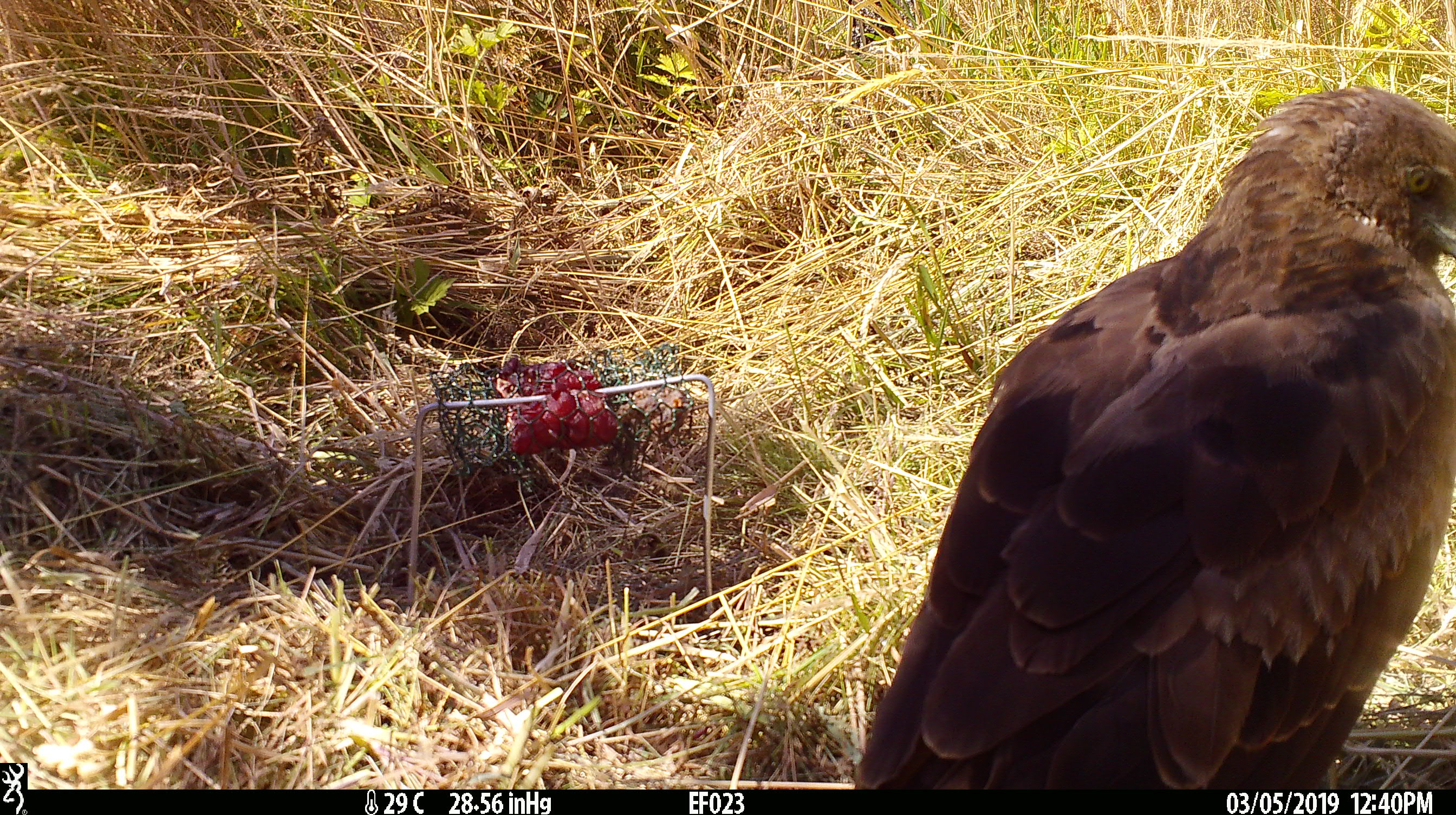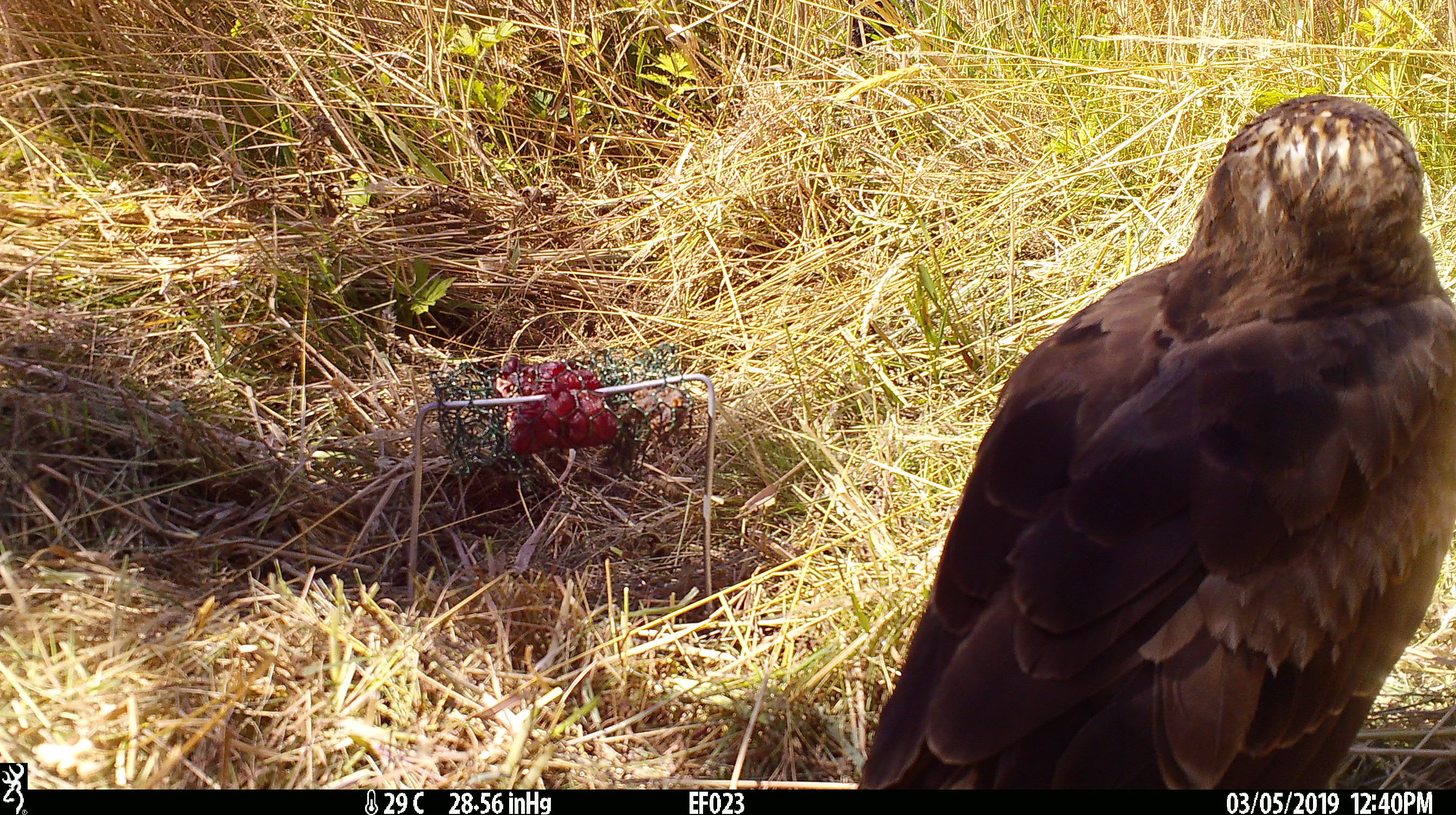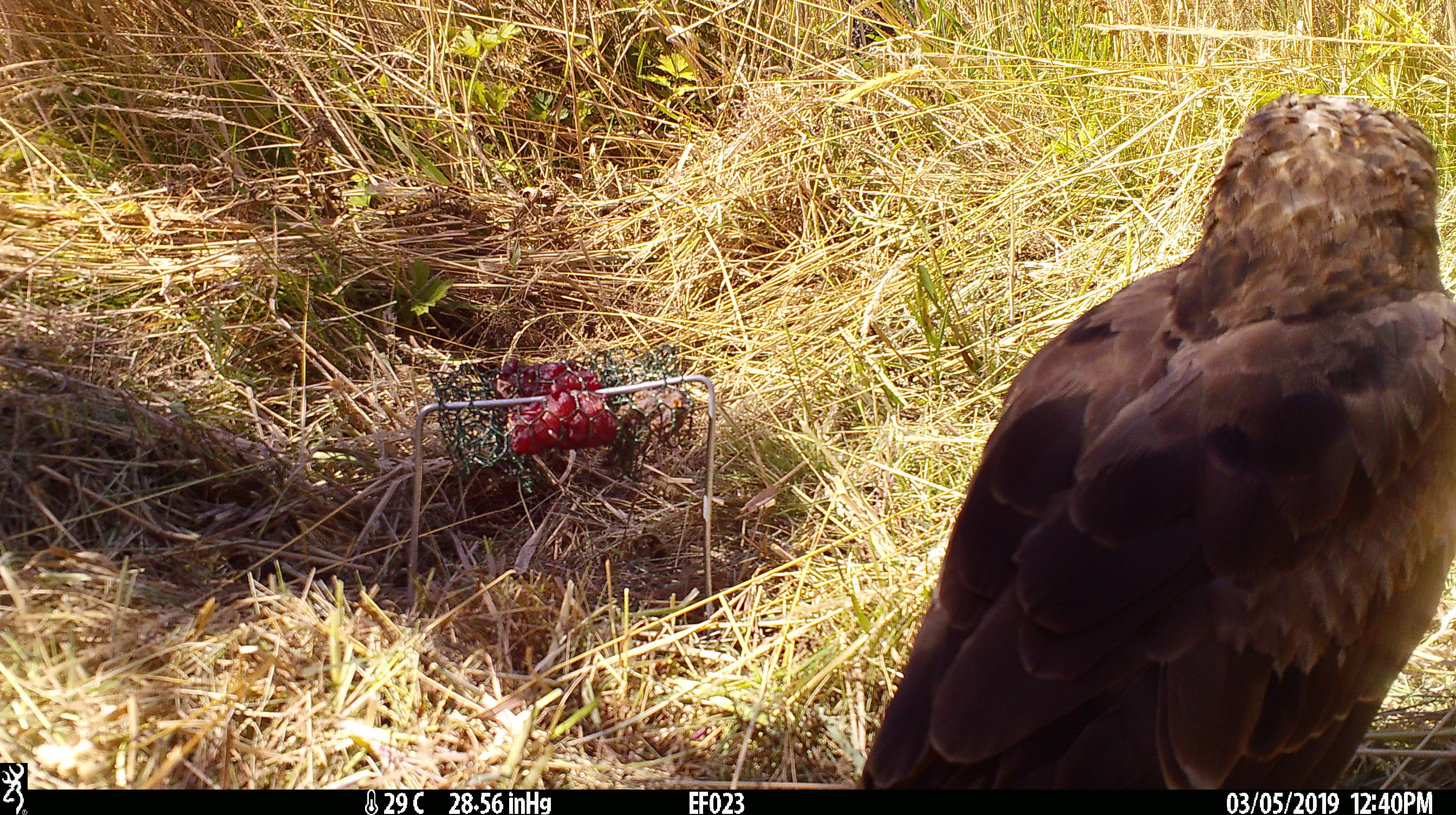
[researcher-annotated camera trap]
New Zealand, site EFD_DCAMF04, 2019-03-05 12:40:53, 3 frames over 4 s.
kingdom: Animalia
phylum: Chordata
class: Aves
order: Accipitriformes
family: Accipitridae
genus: Circus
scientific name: Circus approximans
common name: swamp harrier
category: harrier